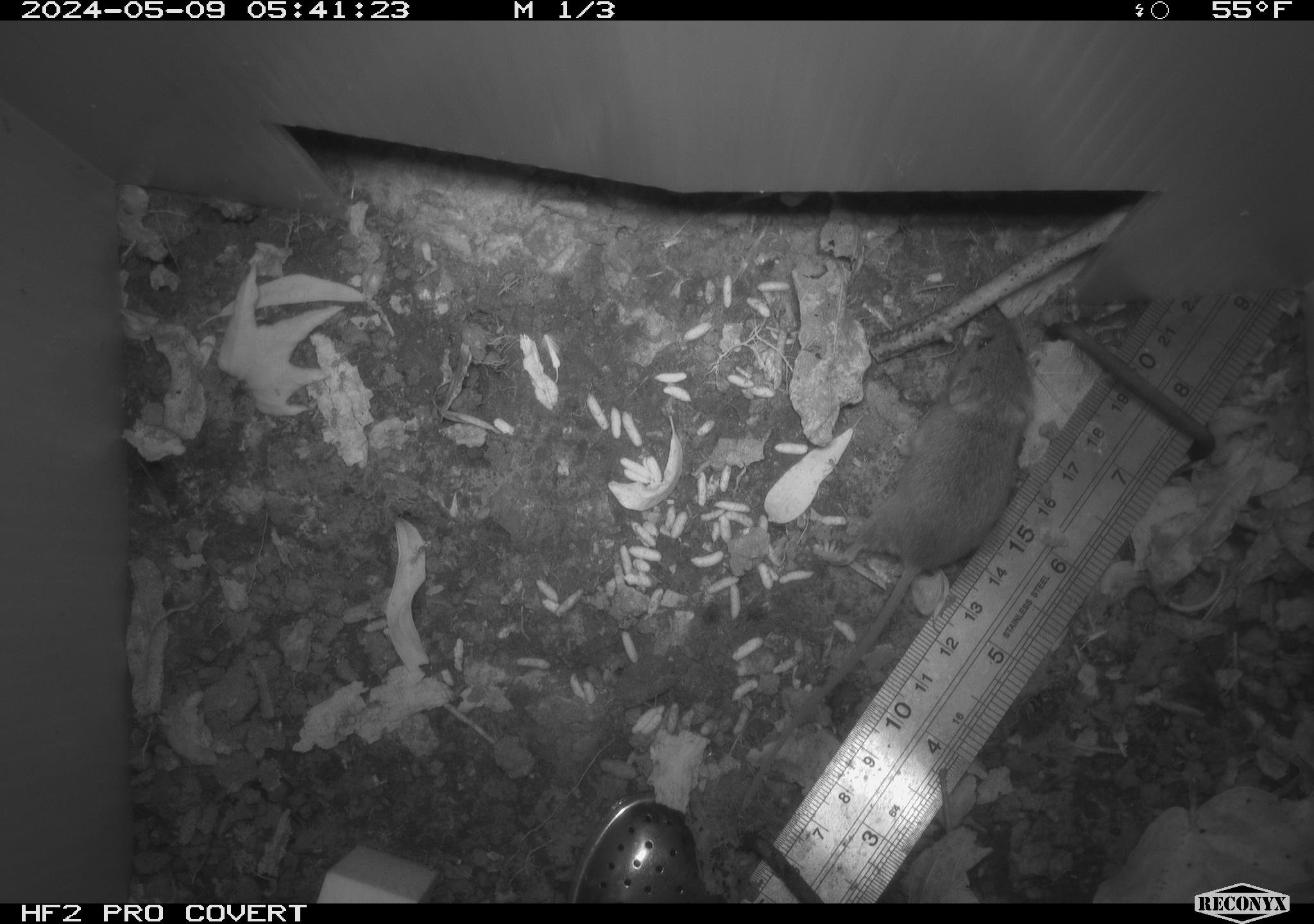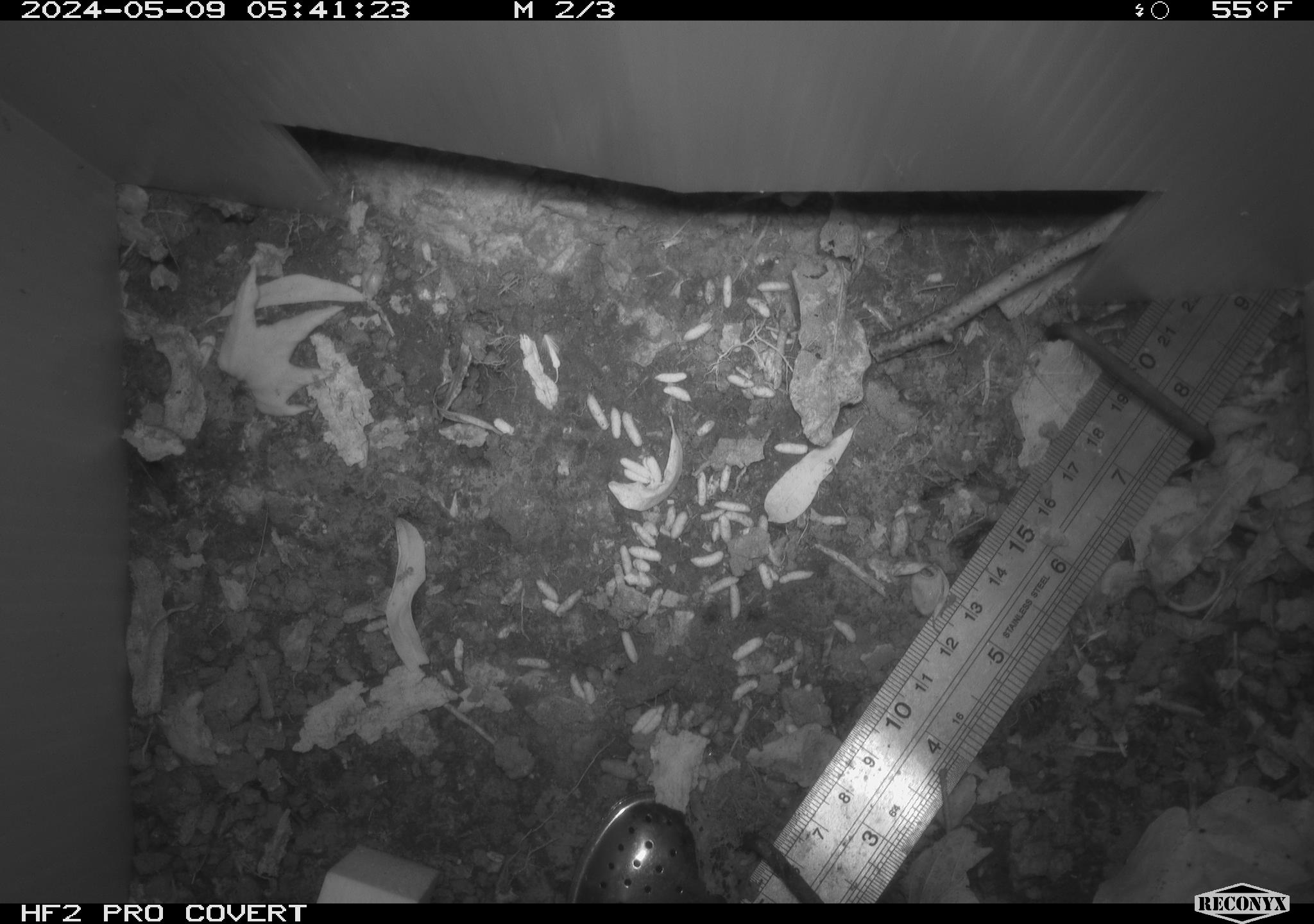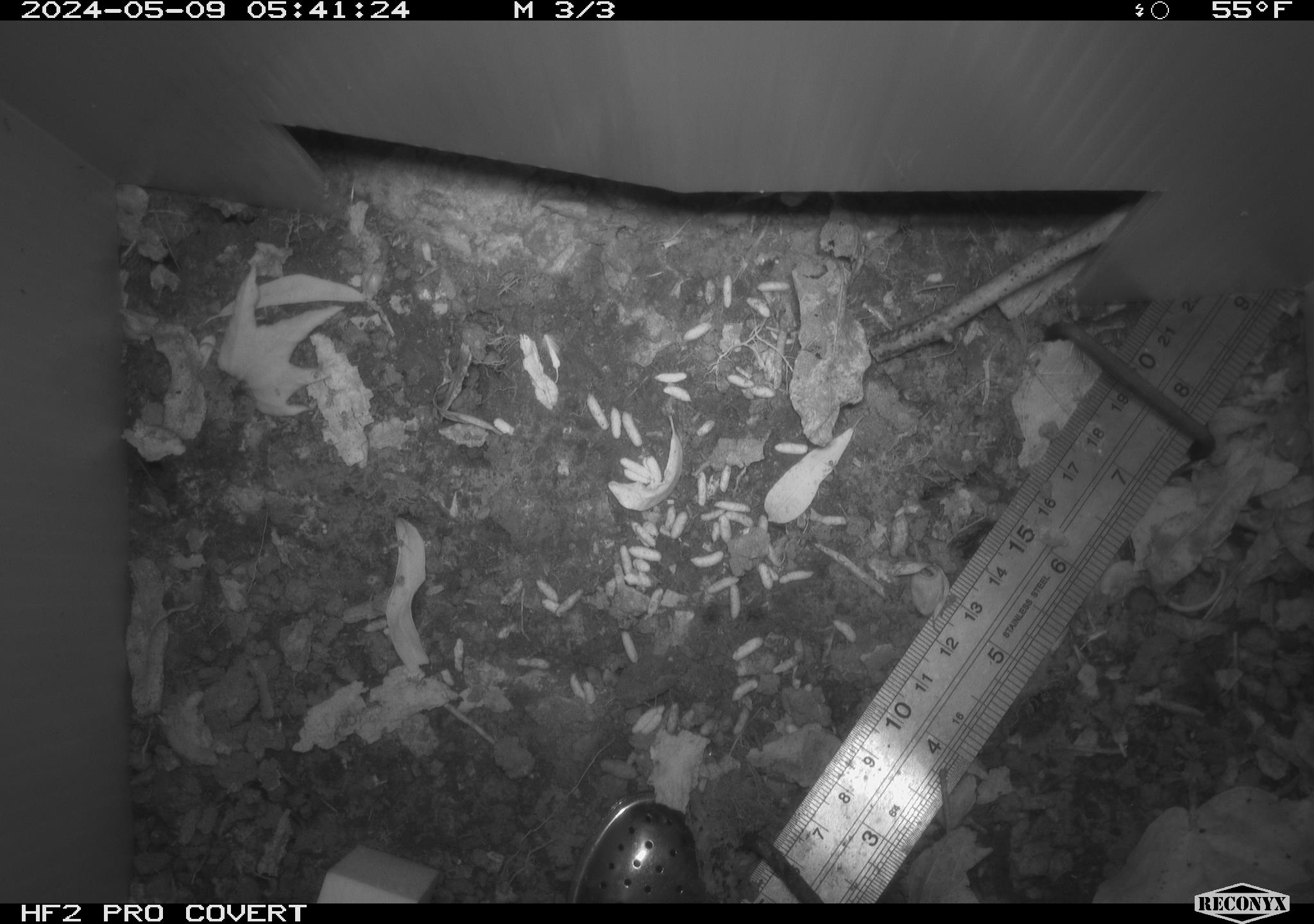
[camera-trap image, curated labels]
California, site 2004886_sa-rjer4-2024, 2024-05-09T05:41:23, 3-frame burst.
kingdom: Animalia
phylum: Chordata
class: Mammalia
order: Rodentia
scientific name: Rodentia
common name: mouse species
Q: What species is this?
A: Mouse species (Rodentia).